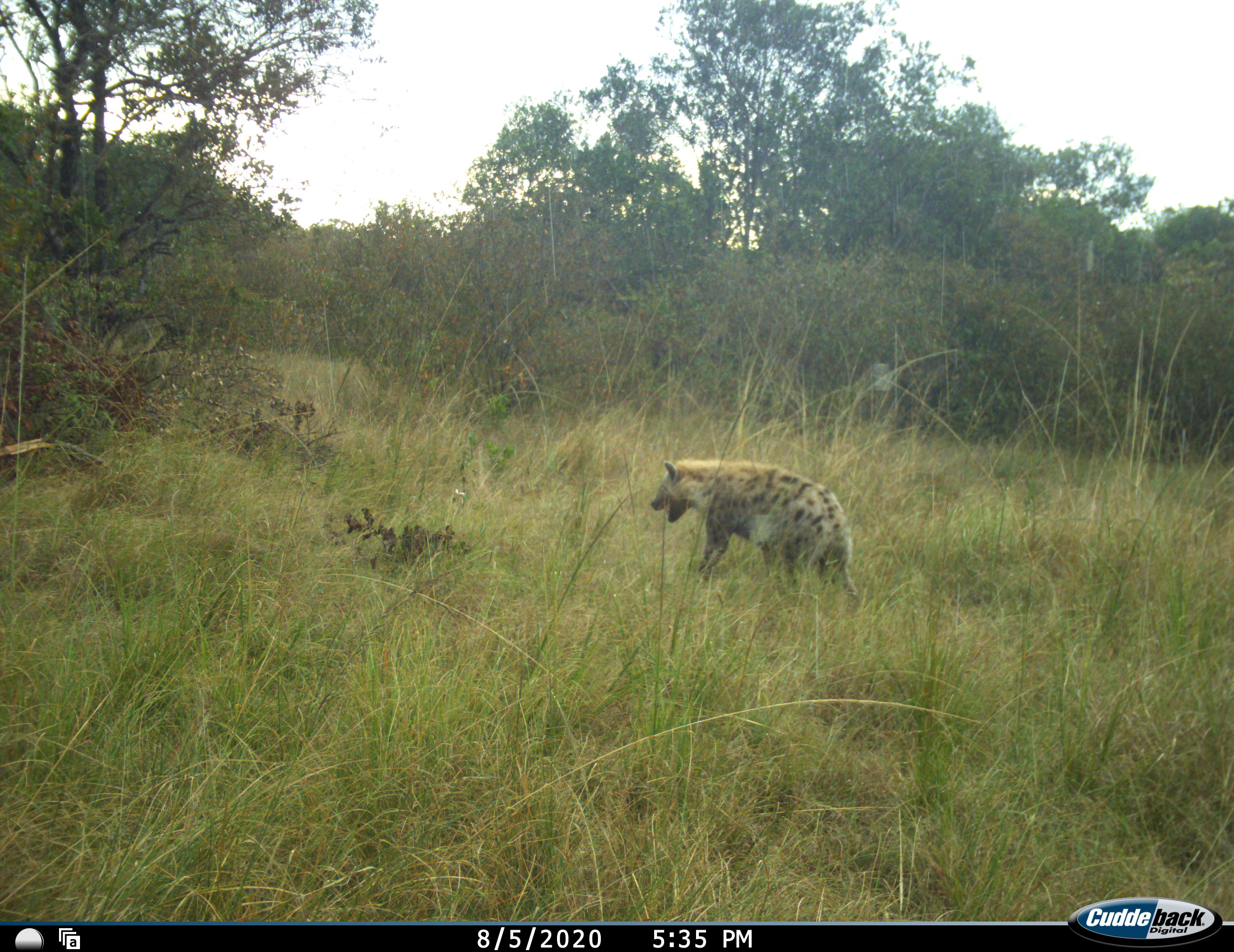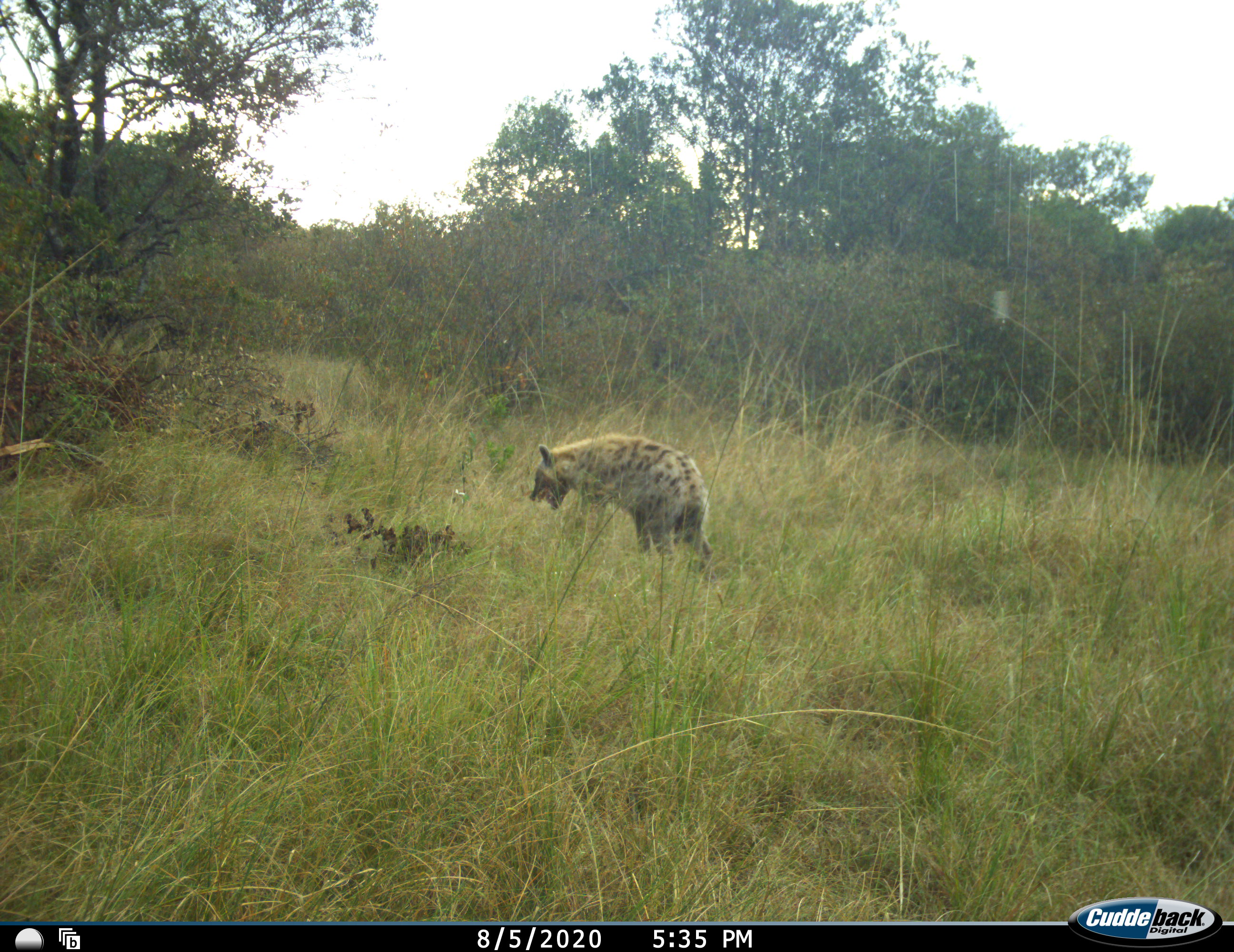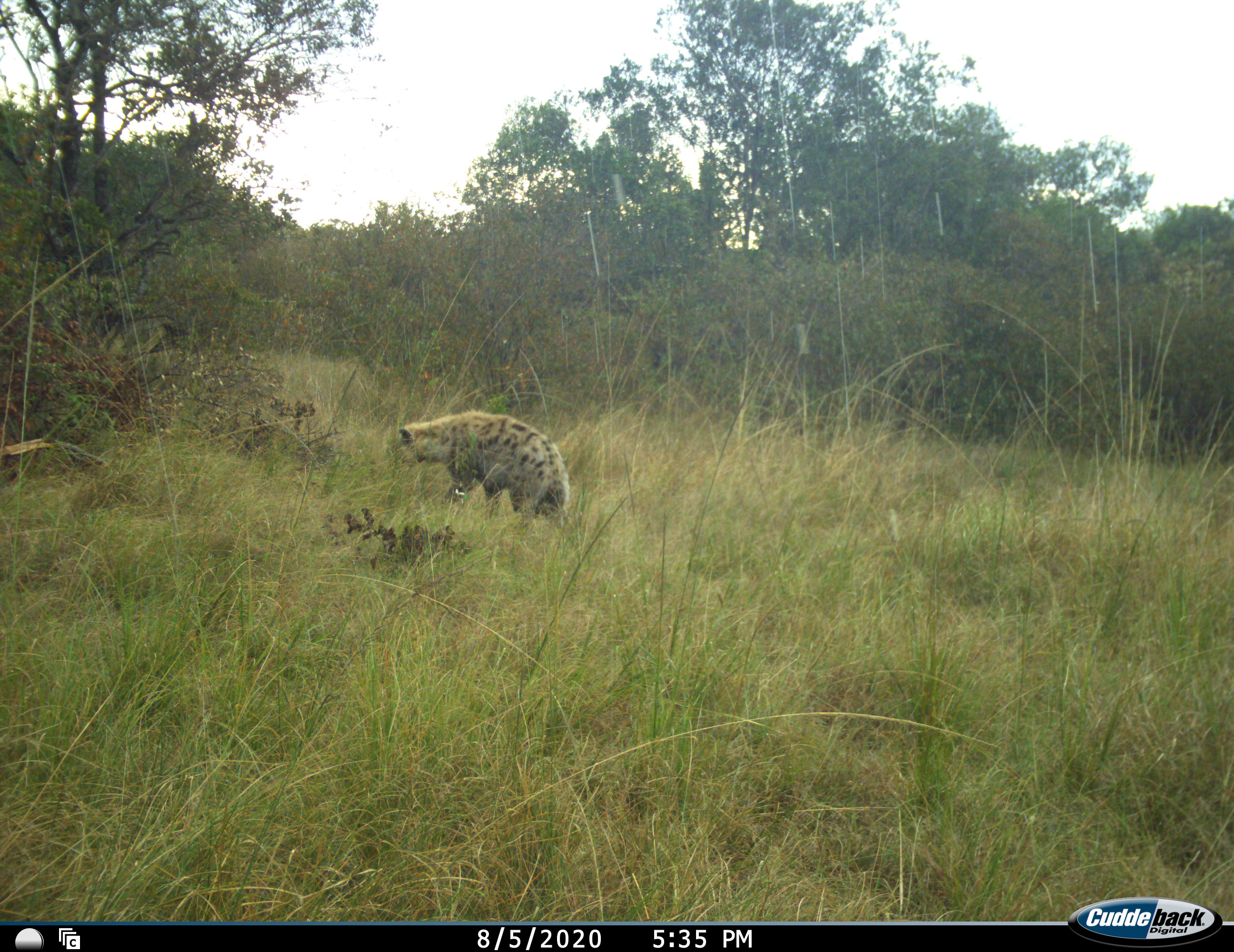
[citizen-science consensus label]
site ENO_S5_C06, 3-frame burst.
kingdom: Animalia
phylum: Chordata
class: Mammalia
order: Carnivora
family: Hyaenidae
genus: Crocuta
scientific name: Crocuta crocuta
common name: spotted hyena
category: hyenaspotted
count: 1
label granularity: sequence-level